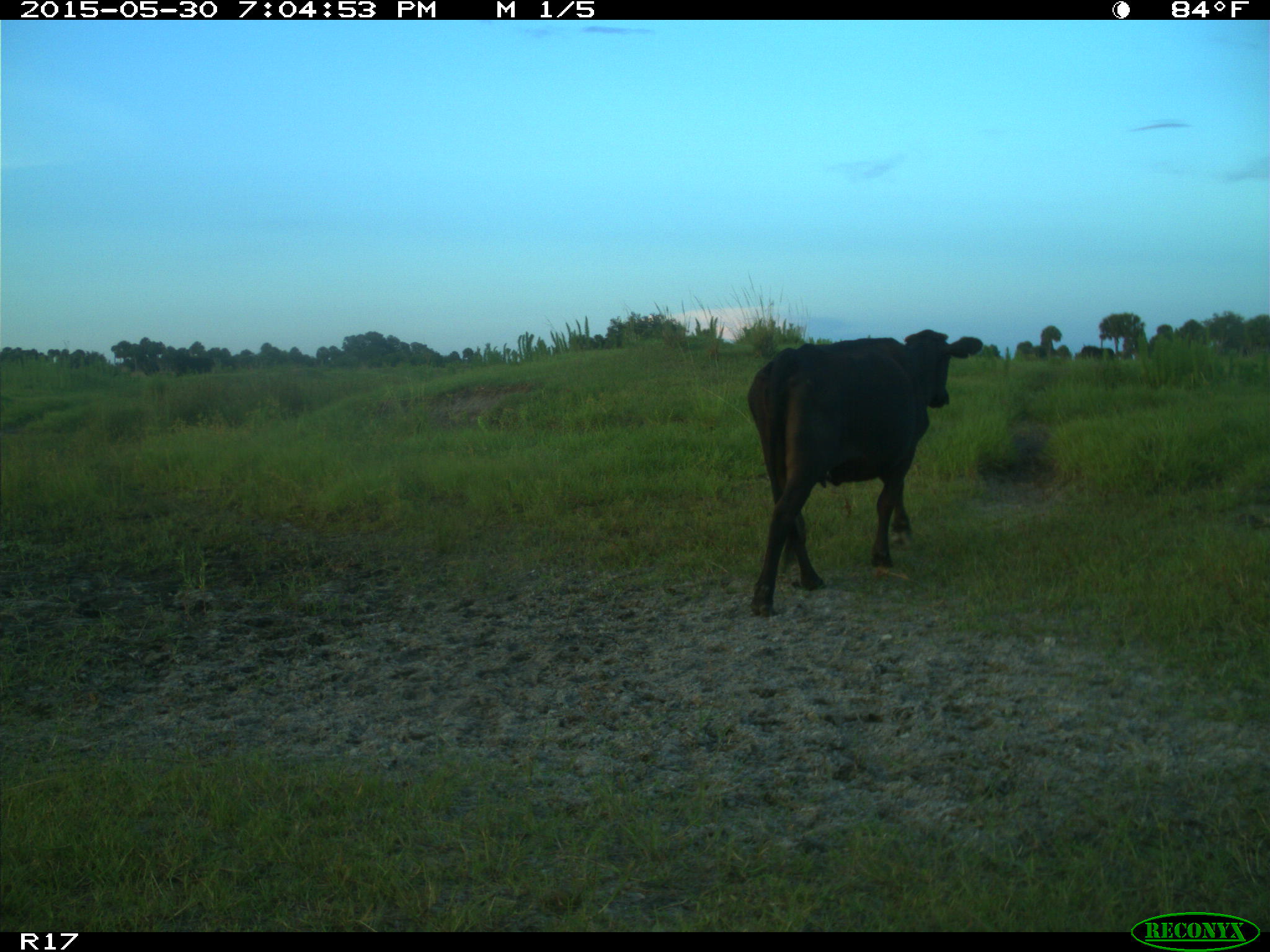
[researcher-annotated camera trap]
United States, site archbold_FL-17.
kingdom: Animalia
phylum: Chordata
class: Mammalia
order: Artiodactyla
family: Bovidae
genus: Bos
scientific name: Bos taurus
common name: domestic cow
Bos taurus (domestic cow).